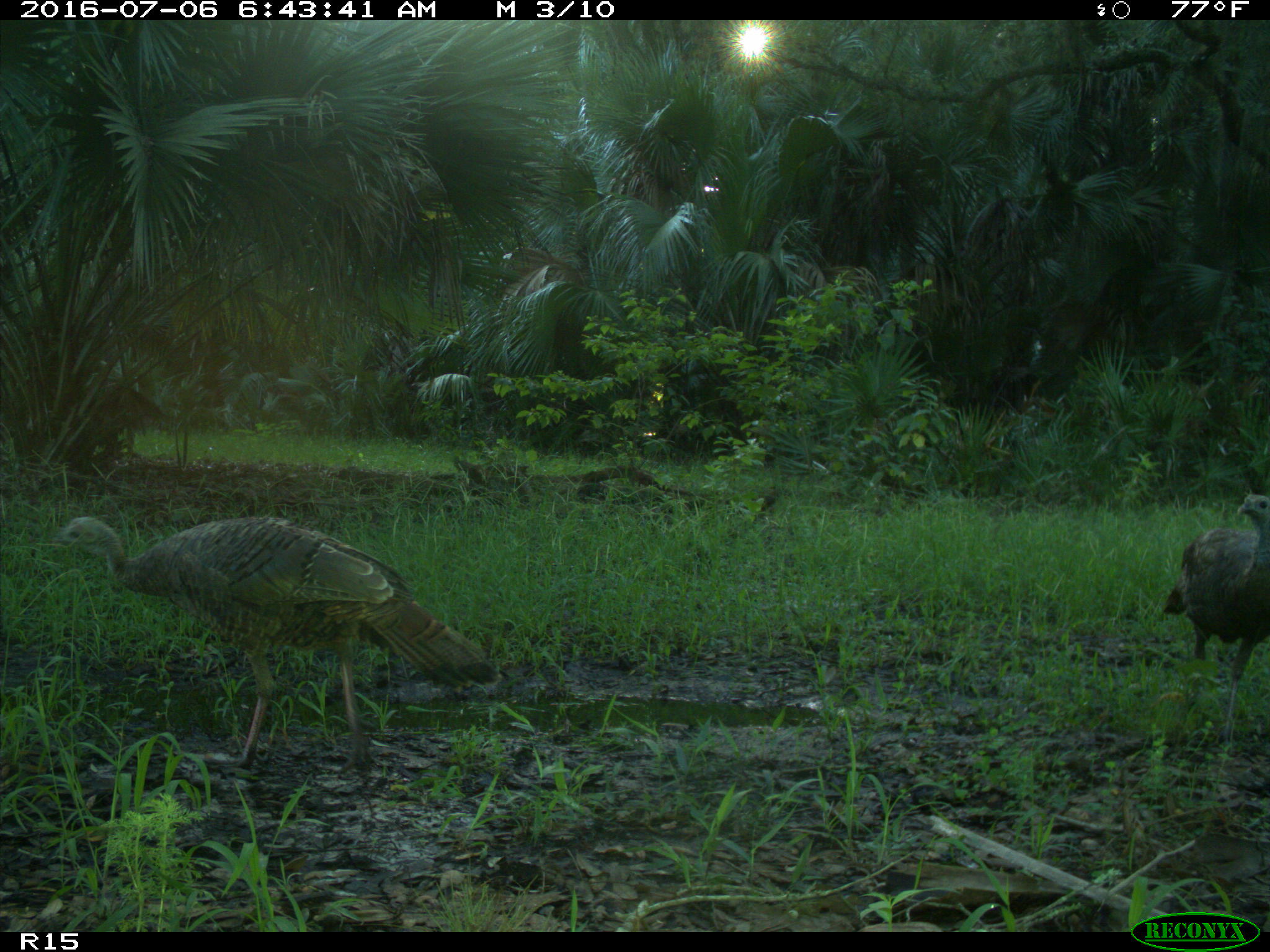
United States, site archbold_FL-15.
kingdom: Animalia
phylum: Chordata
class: Aves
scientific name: Aves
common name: birds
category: unidentified bird